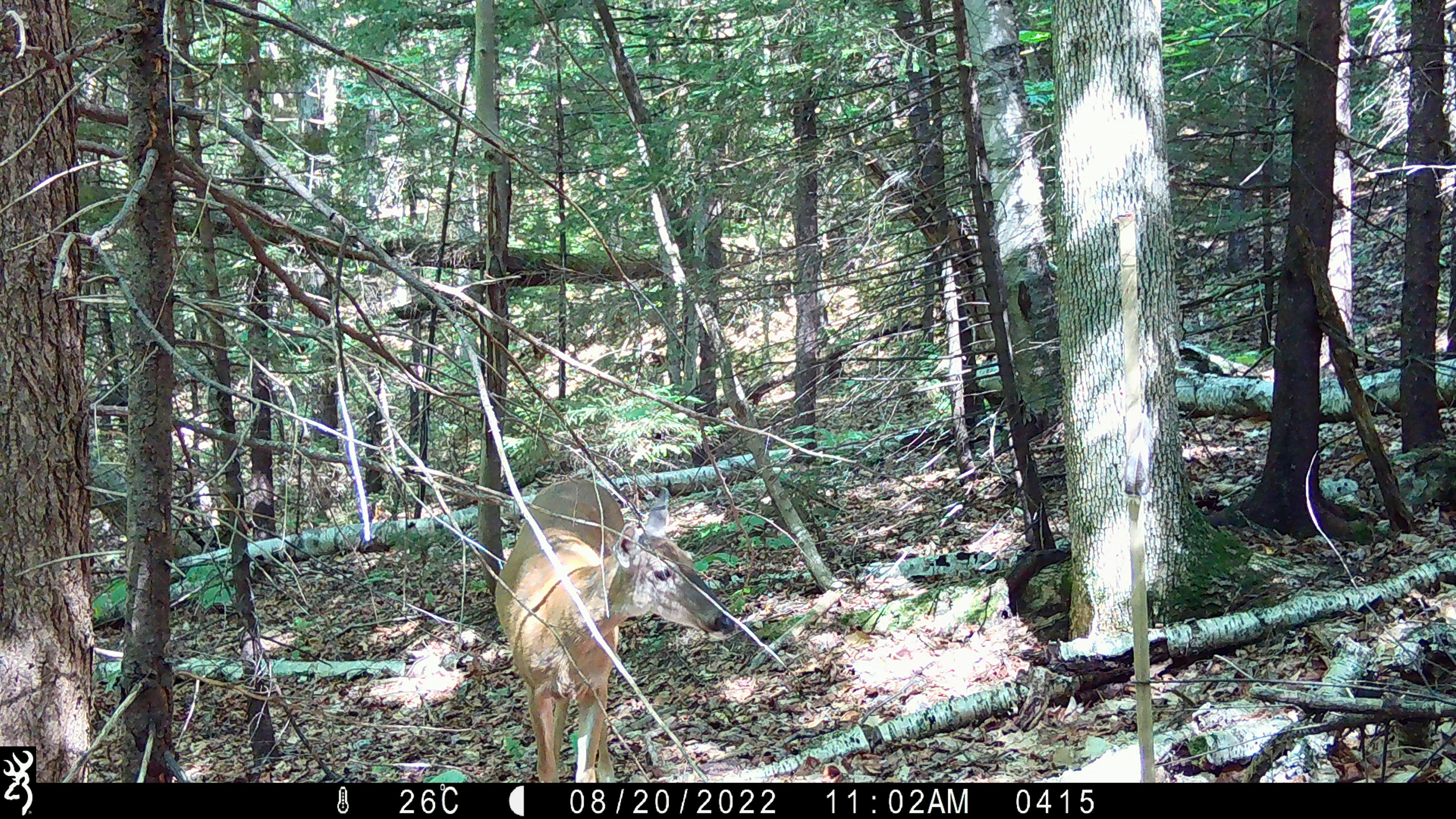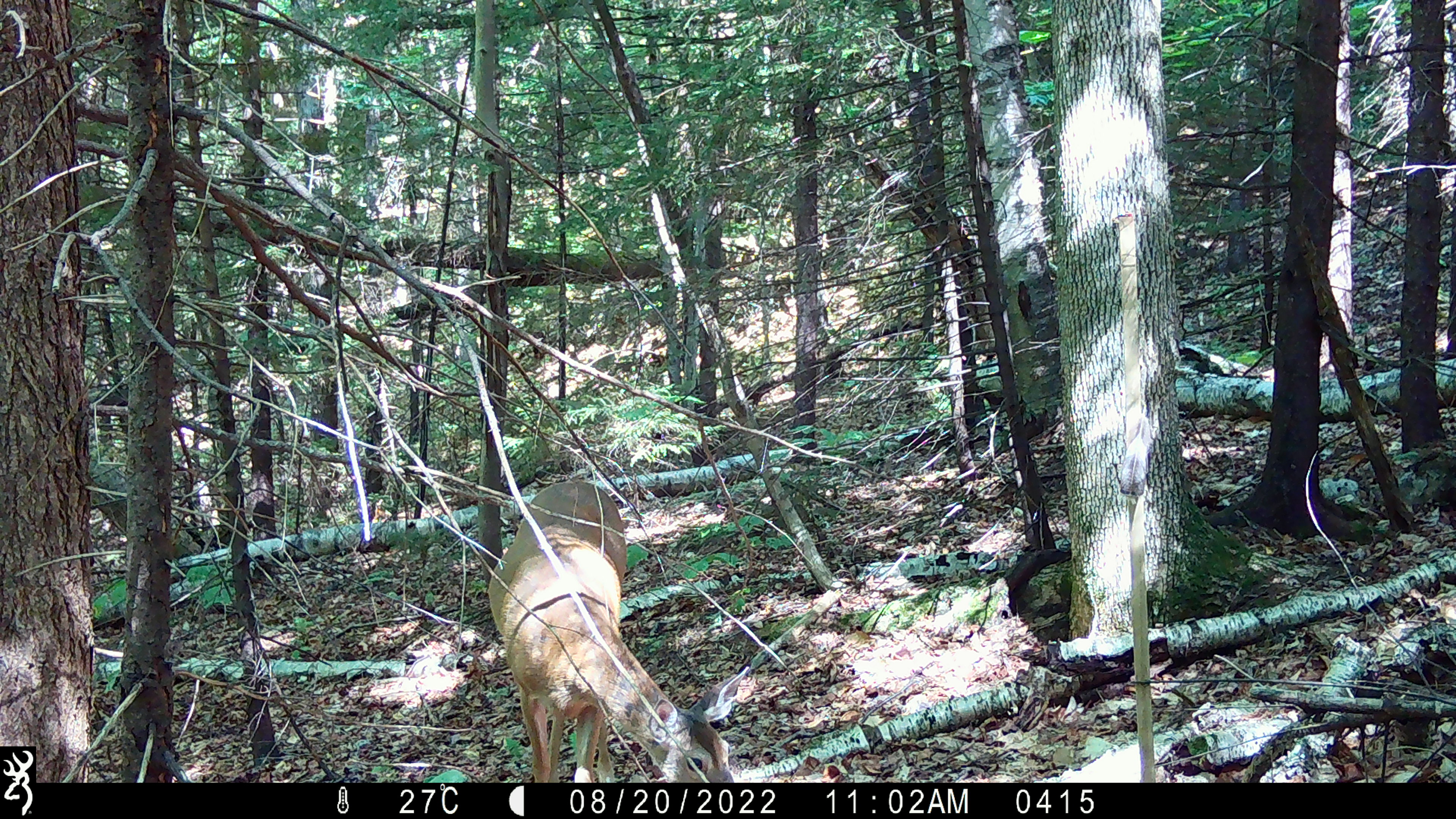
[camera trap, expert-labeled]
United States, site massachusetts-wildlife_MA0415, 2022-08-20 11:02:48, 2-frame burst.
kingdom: Animalia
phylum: Chordata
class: Mammalia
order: Artiodactyla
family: Cervidae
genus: Odocoileus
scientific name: Odocoileus virginianus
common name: white-tailed deer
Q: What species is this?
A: White-tailed deer (Odocoileus virginianus).